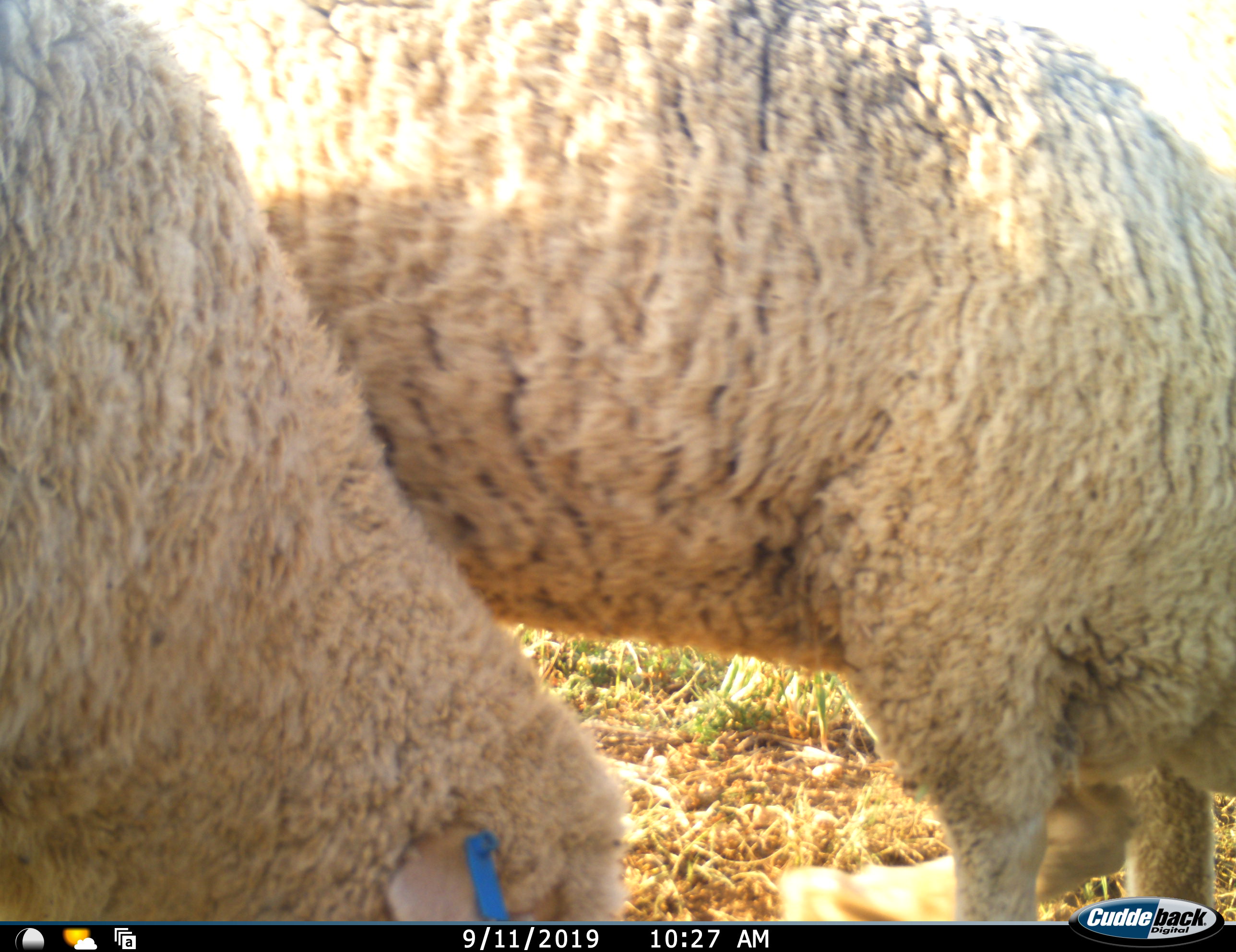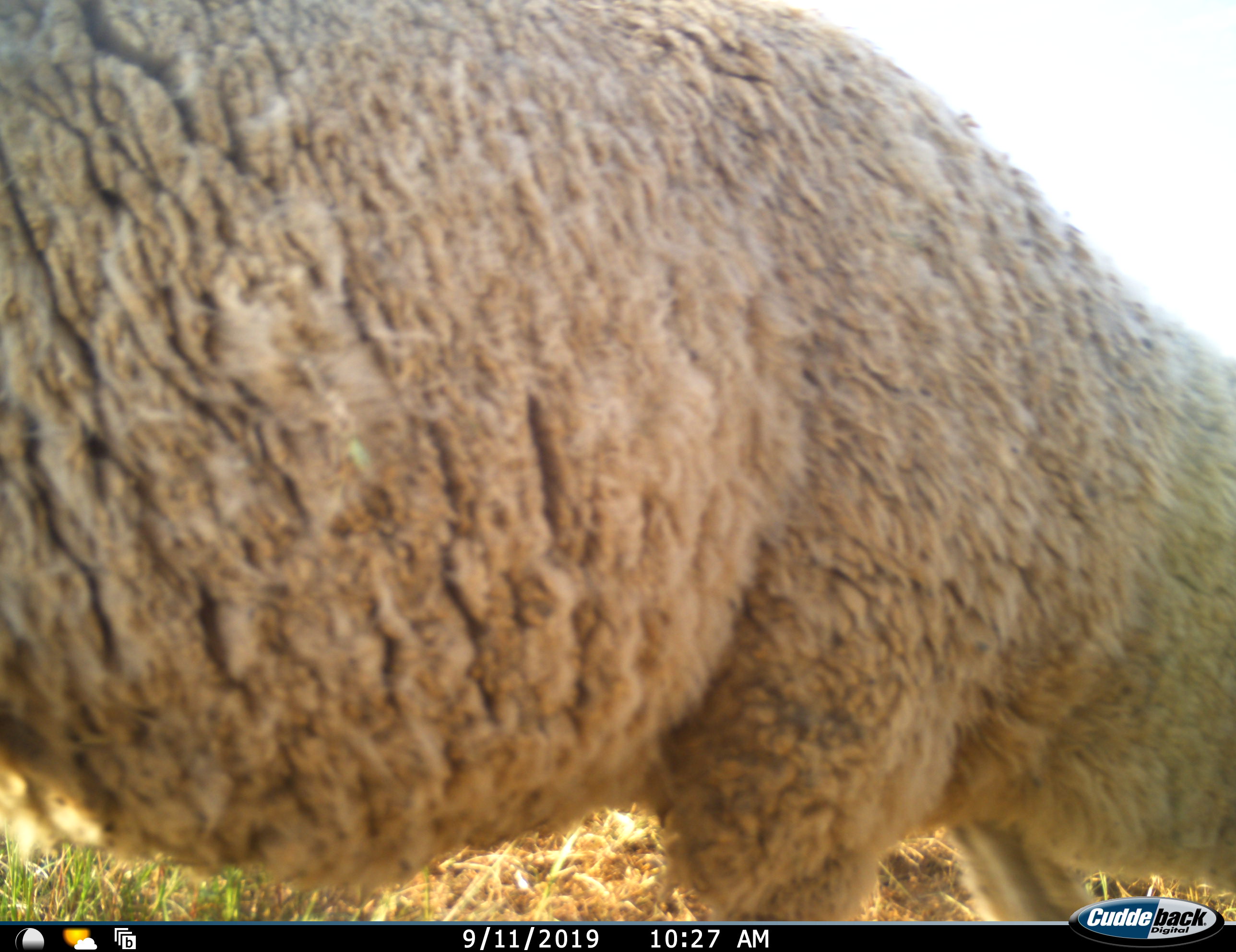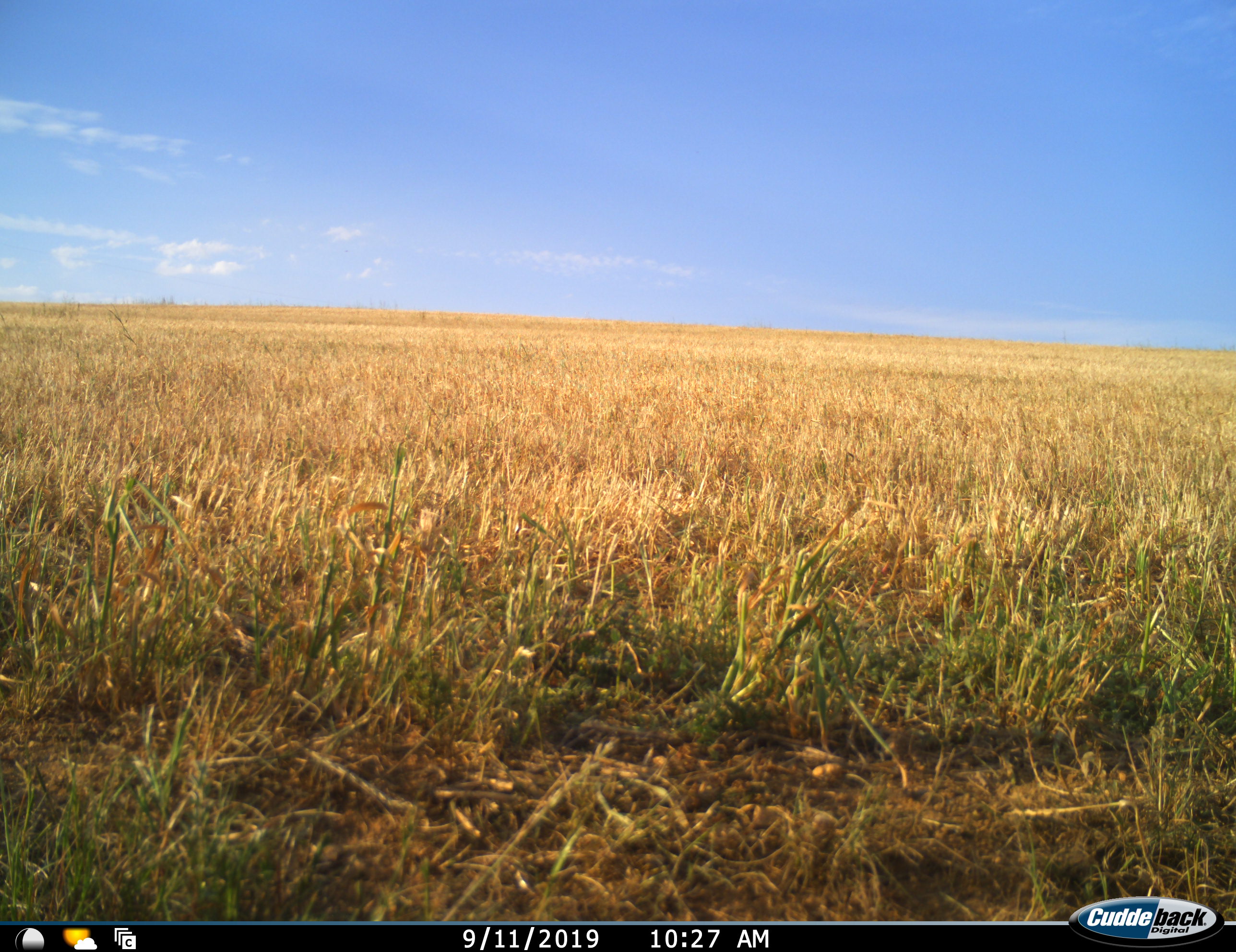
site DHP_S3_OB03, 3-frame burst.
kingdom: Animalia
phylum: Chordata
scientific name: Vertebrata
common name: domestic animal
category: domesticanimal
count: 2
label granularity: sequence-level